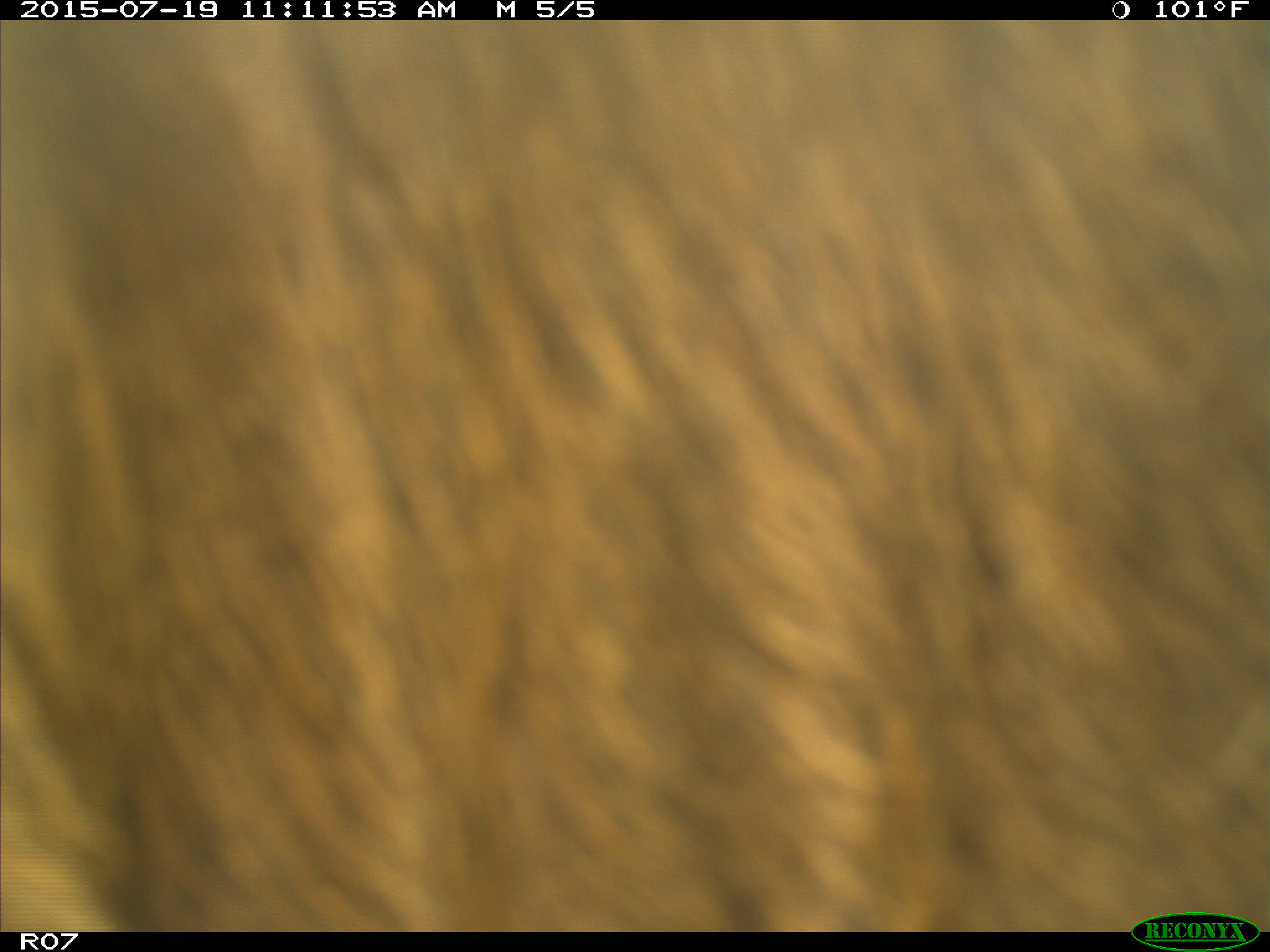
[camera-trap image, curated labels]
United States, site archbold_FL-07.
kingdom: Animalia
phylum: Chordata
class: Mammalia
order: Artiodactyla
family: Bovidae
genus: Bos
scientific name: Bos taurus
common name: domestic cow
Bos taurus (domestic cow).